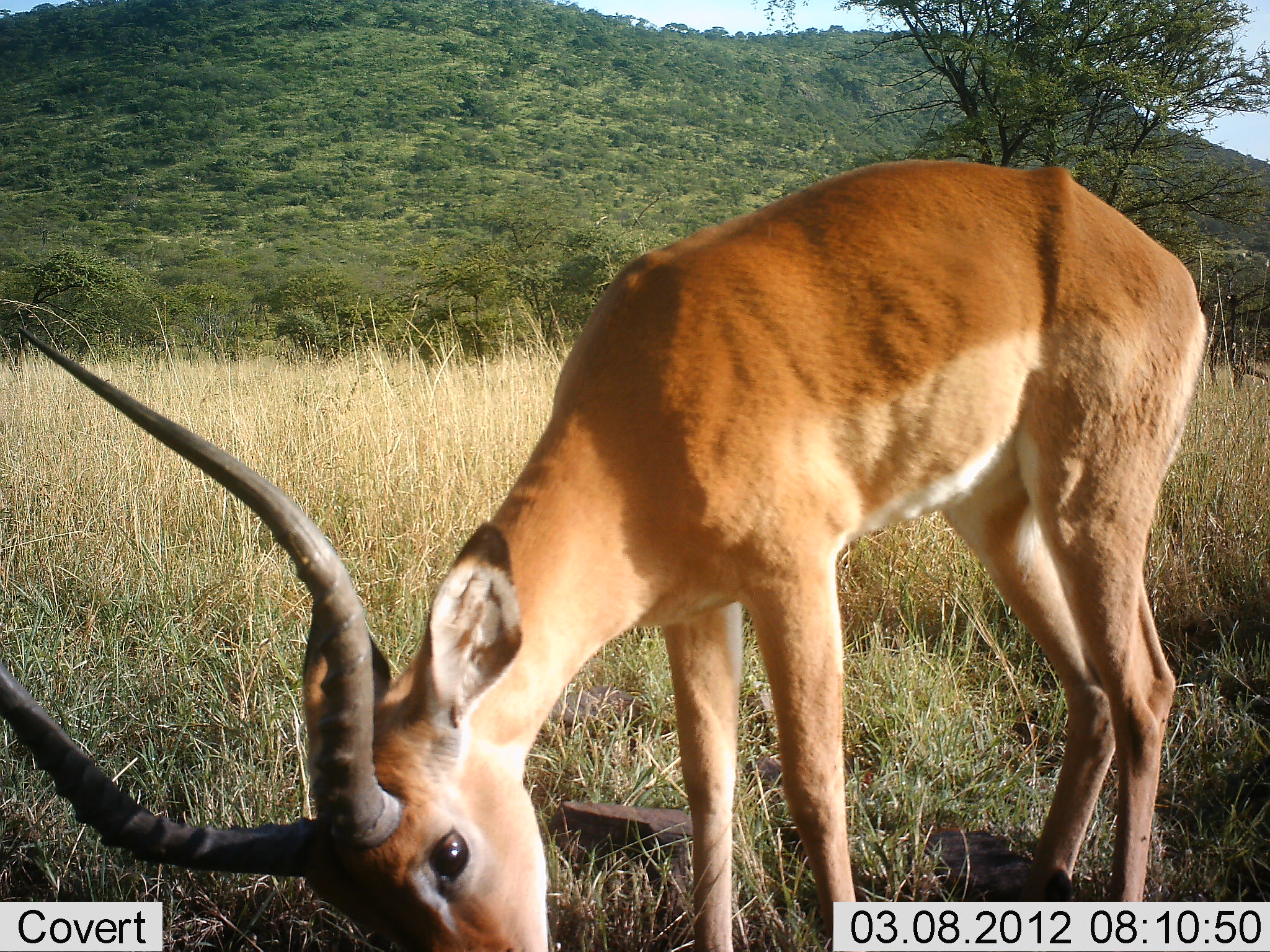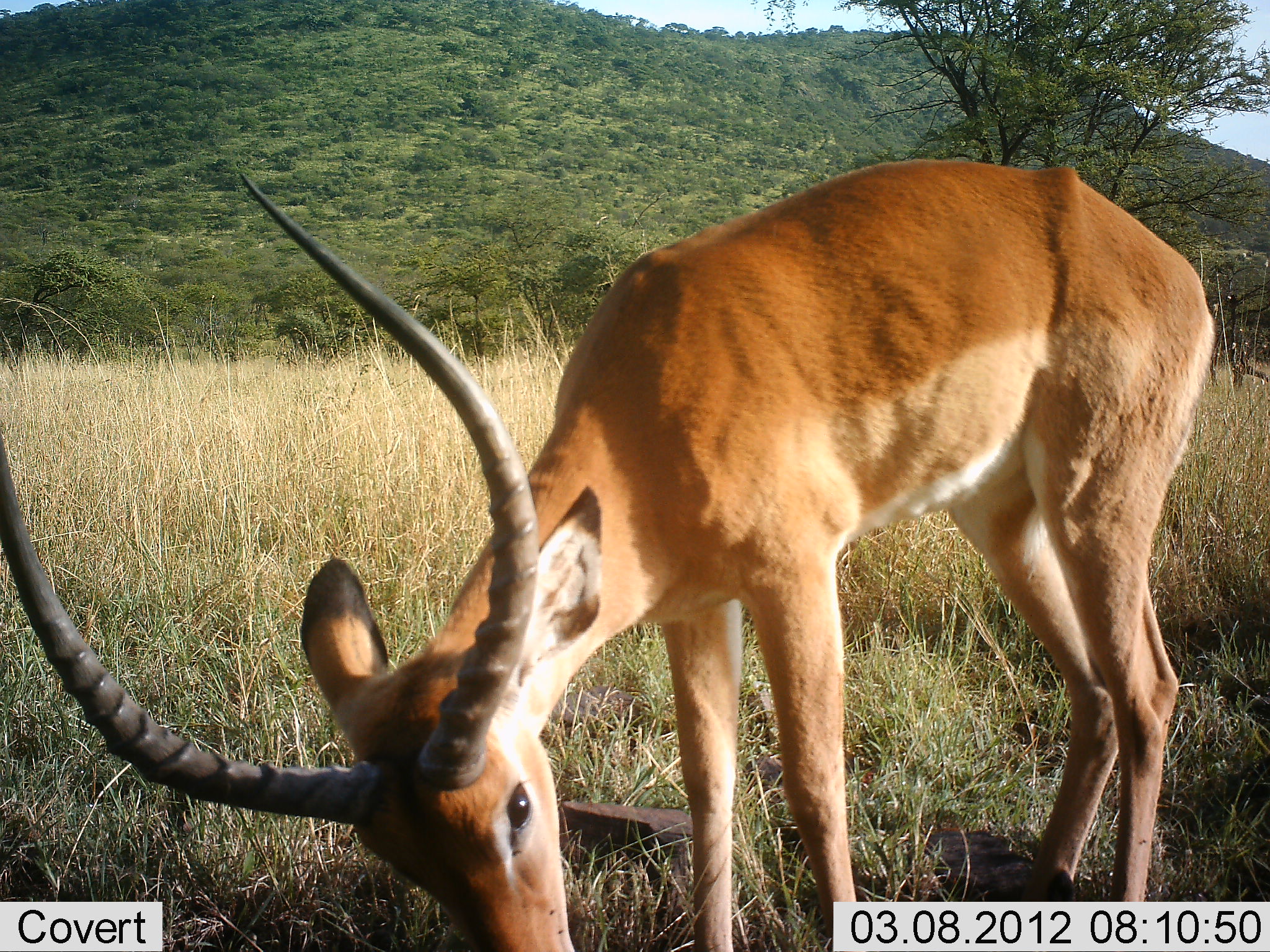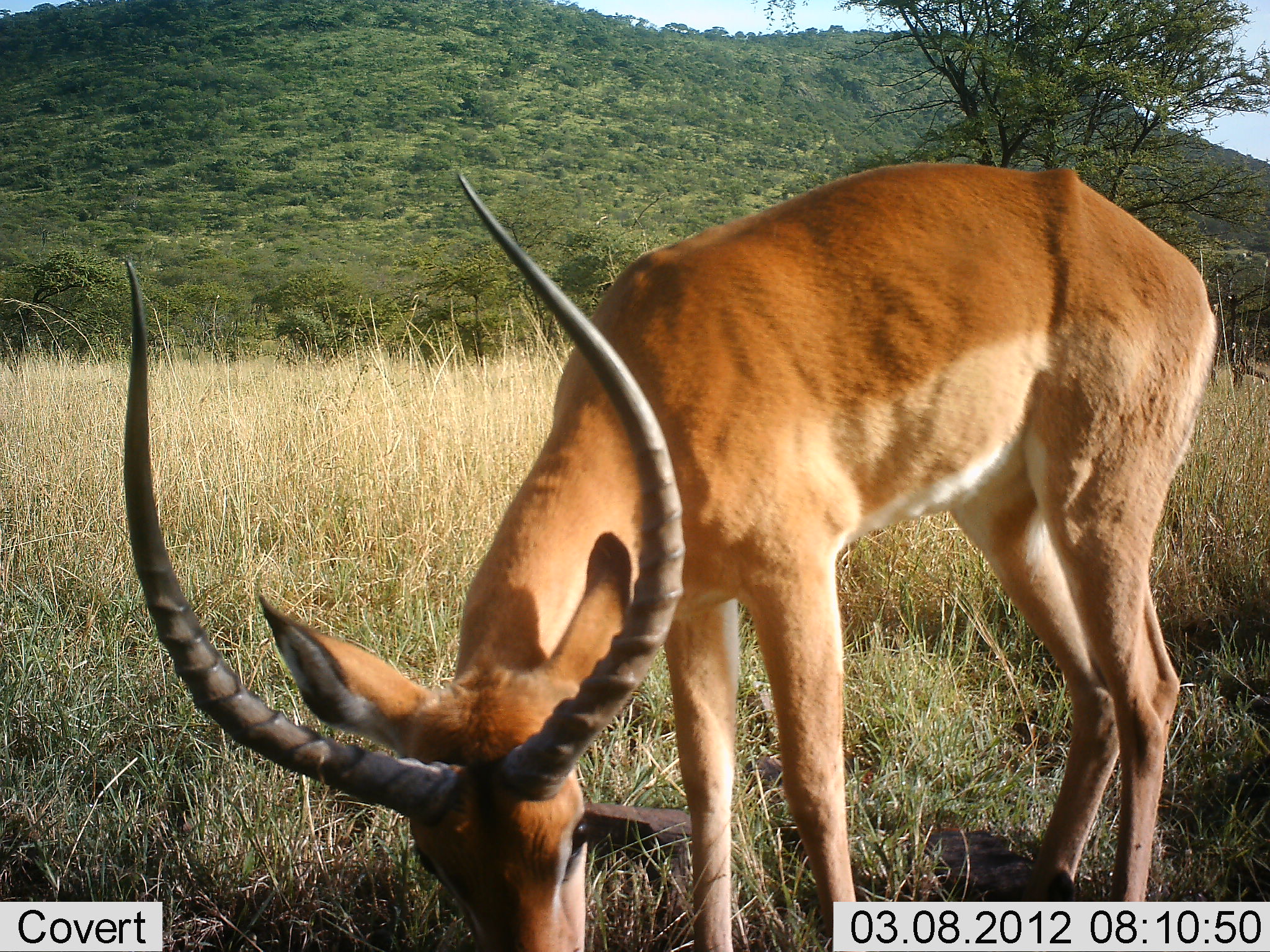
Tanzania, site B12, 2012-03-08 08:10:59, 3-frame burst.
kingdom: Animalia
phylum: Chordata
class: Mammalia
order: Artiodactyla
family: Bovidae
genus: Aepyceros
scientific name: Aepyceros melampus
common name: impala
Impala (Aepyceros melampus), count 1. Behavior (volunteer vote fractions): standing 17%, resting 0%, moving 0%, interacting 0%. Young present (vote fraction): 0%. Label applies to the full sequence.